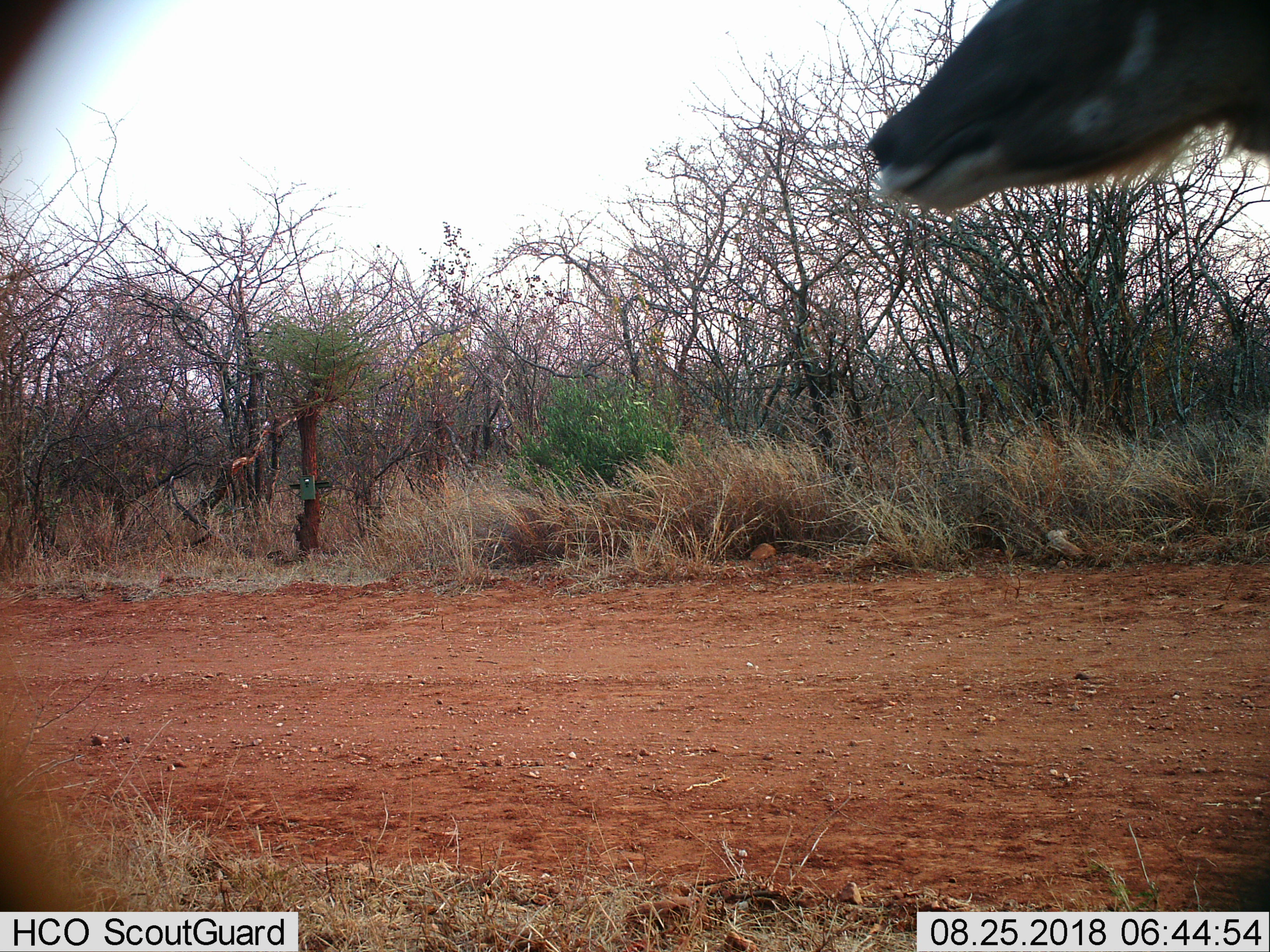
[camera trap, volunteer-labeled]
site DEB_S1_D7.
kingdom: Animalia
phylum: Chordata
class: Mammalia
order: Artiodactyla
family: Bovidae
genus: Tragelaphus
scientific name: Tragelaphus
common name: kudu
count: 1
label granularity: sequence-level